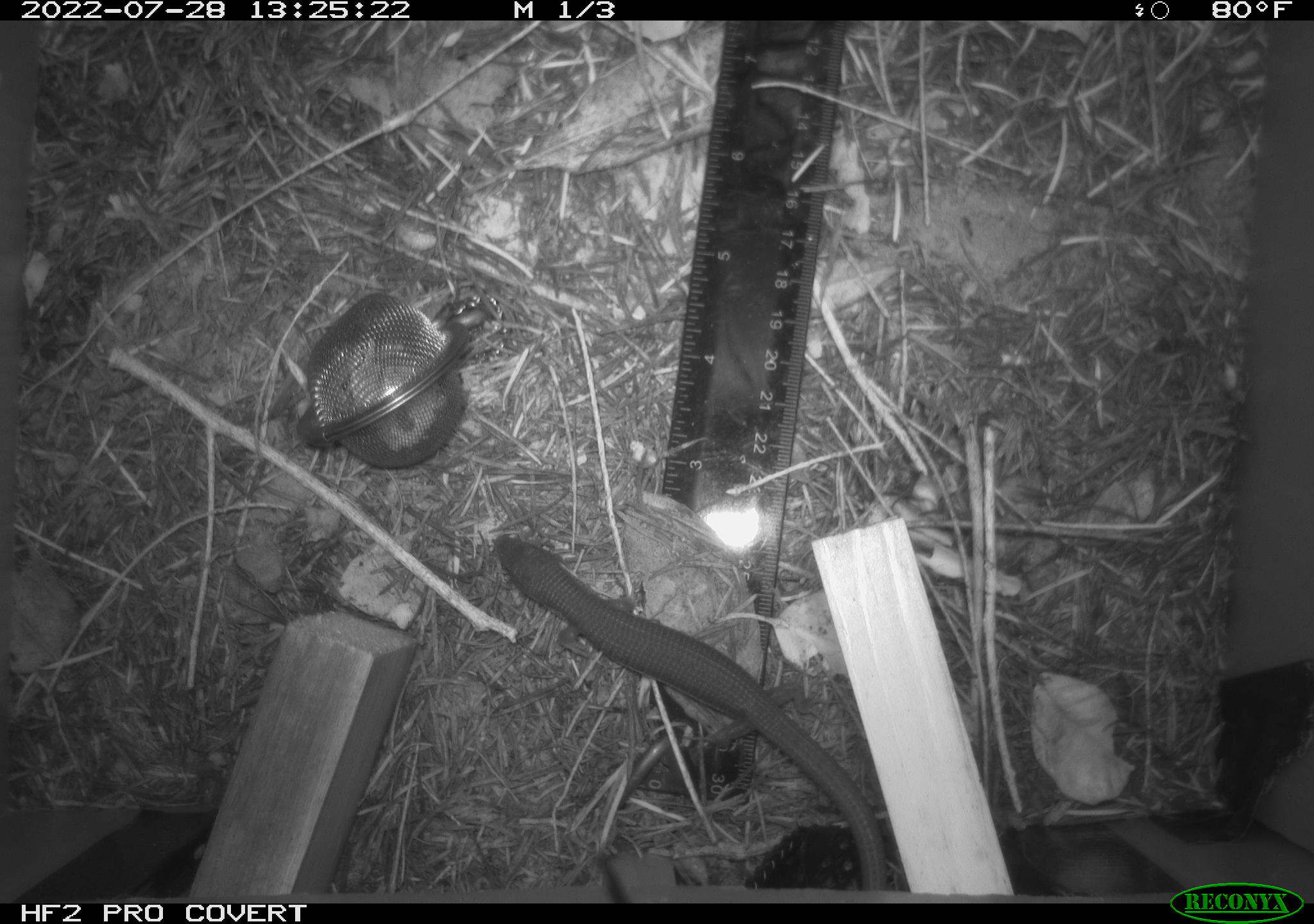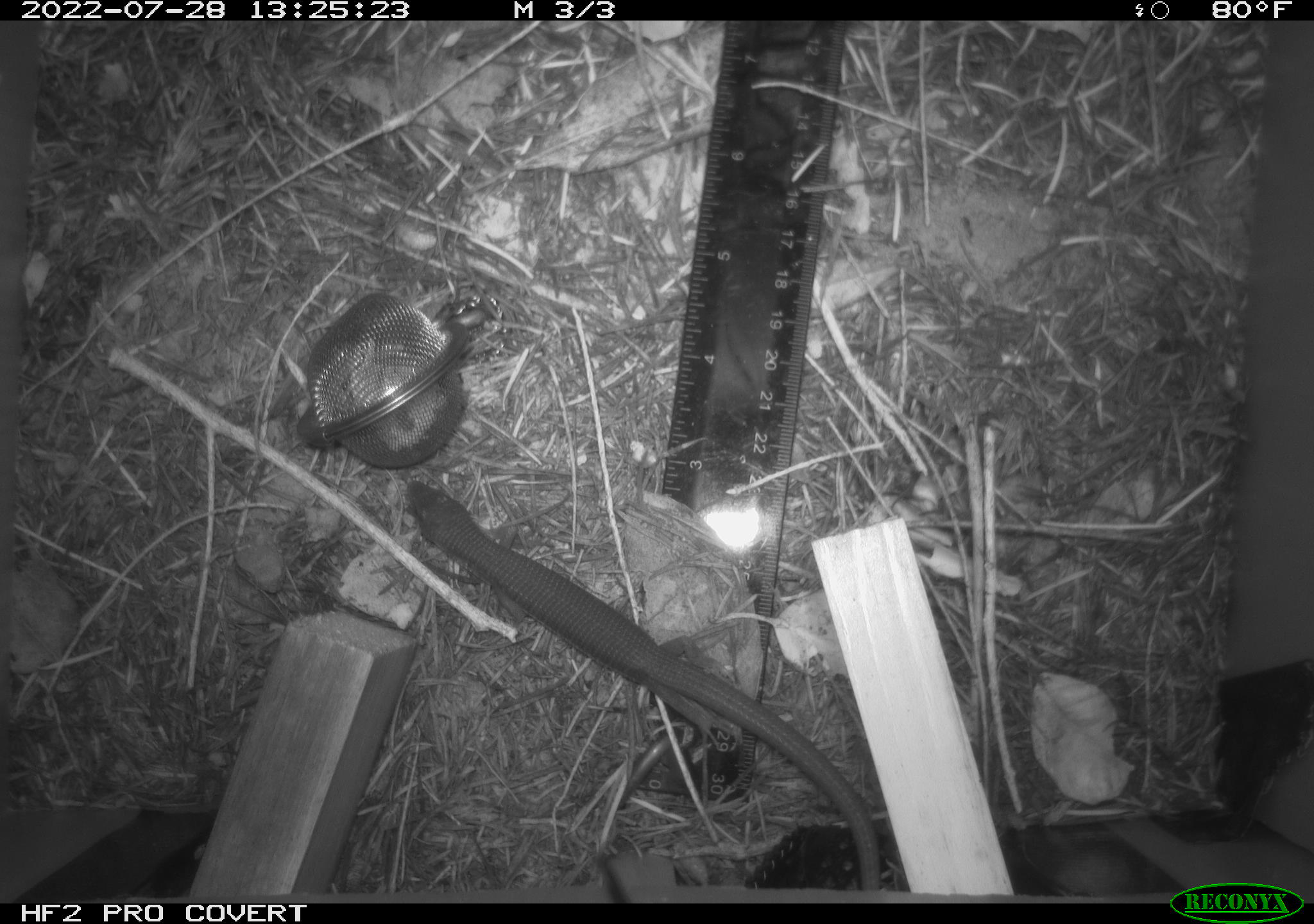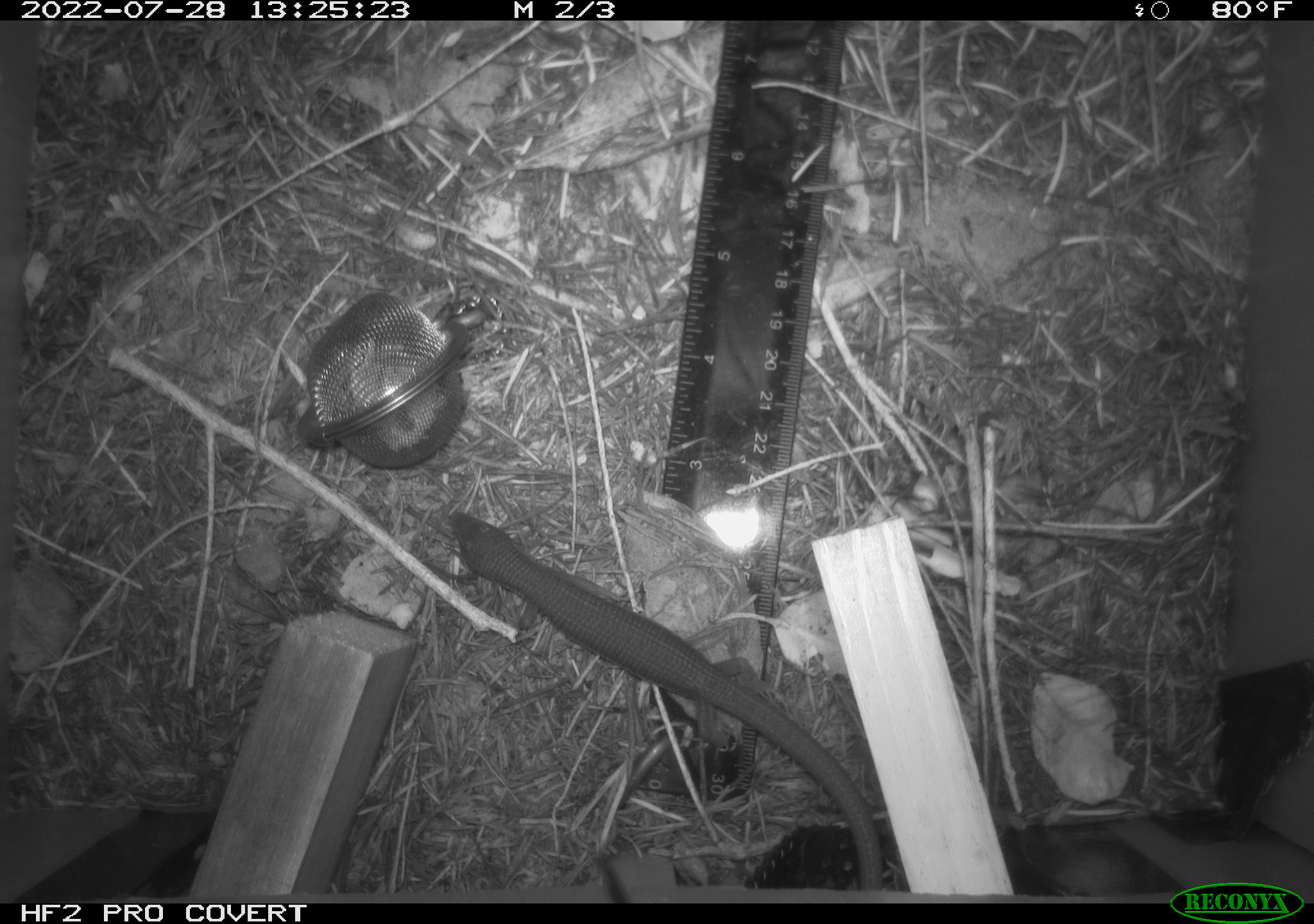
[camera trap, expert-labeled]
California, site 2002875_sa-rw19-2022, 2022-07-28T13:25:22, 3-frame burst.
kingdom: Animalia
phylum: Chordata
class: Reptilia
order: Squamata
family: Anguidae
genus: Elgaria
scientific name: Elgaria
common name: alligator lizards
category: elgaria species